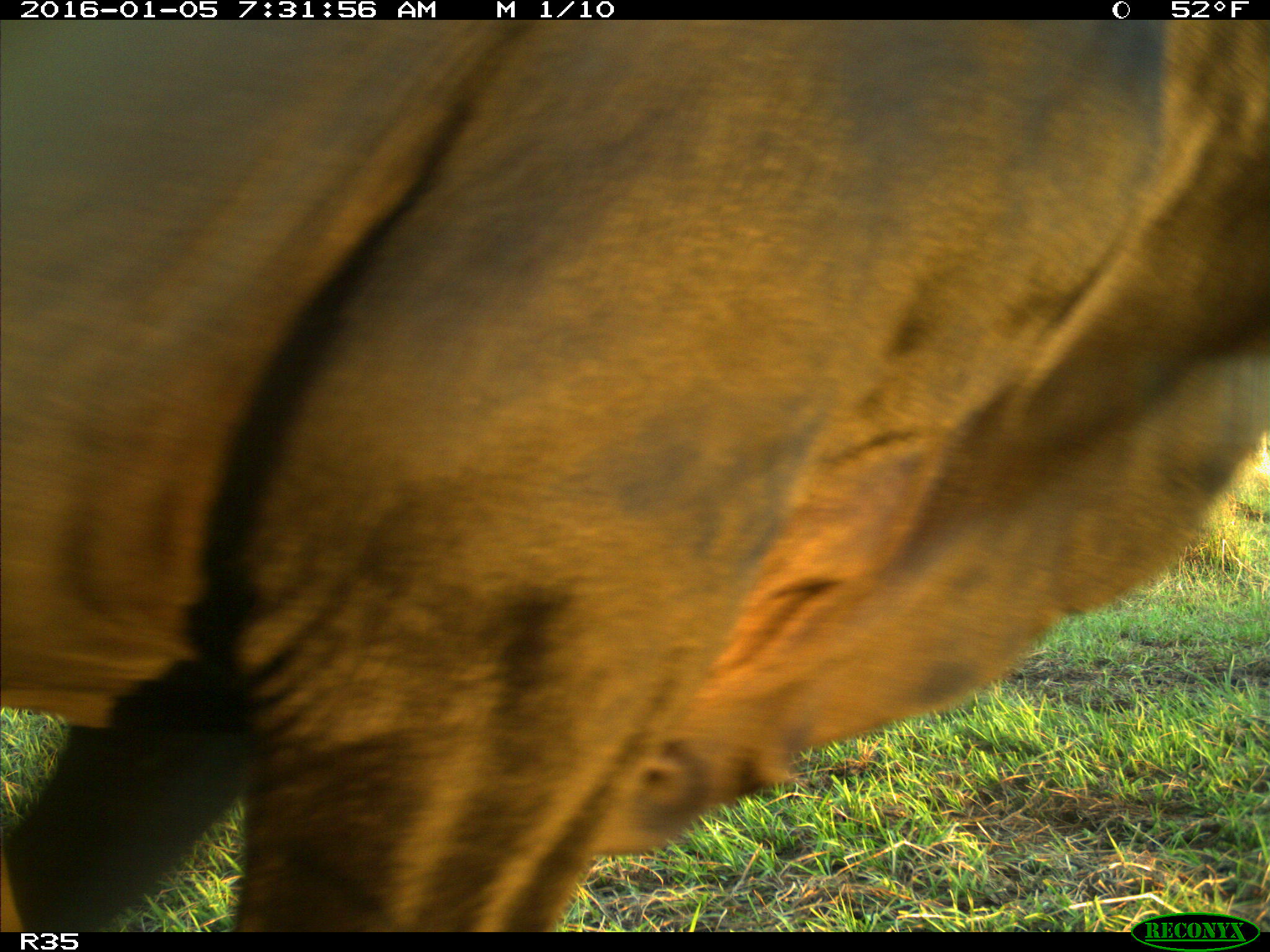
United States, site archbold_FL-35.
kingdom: Animalia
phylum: Chordata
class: Mammalia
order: Artiodactyla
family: Bovidae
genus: Bos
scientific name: Bos taurus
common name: domestic cow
Bos taurus (domestic cow).